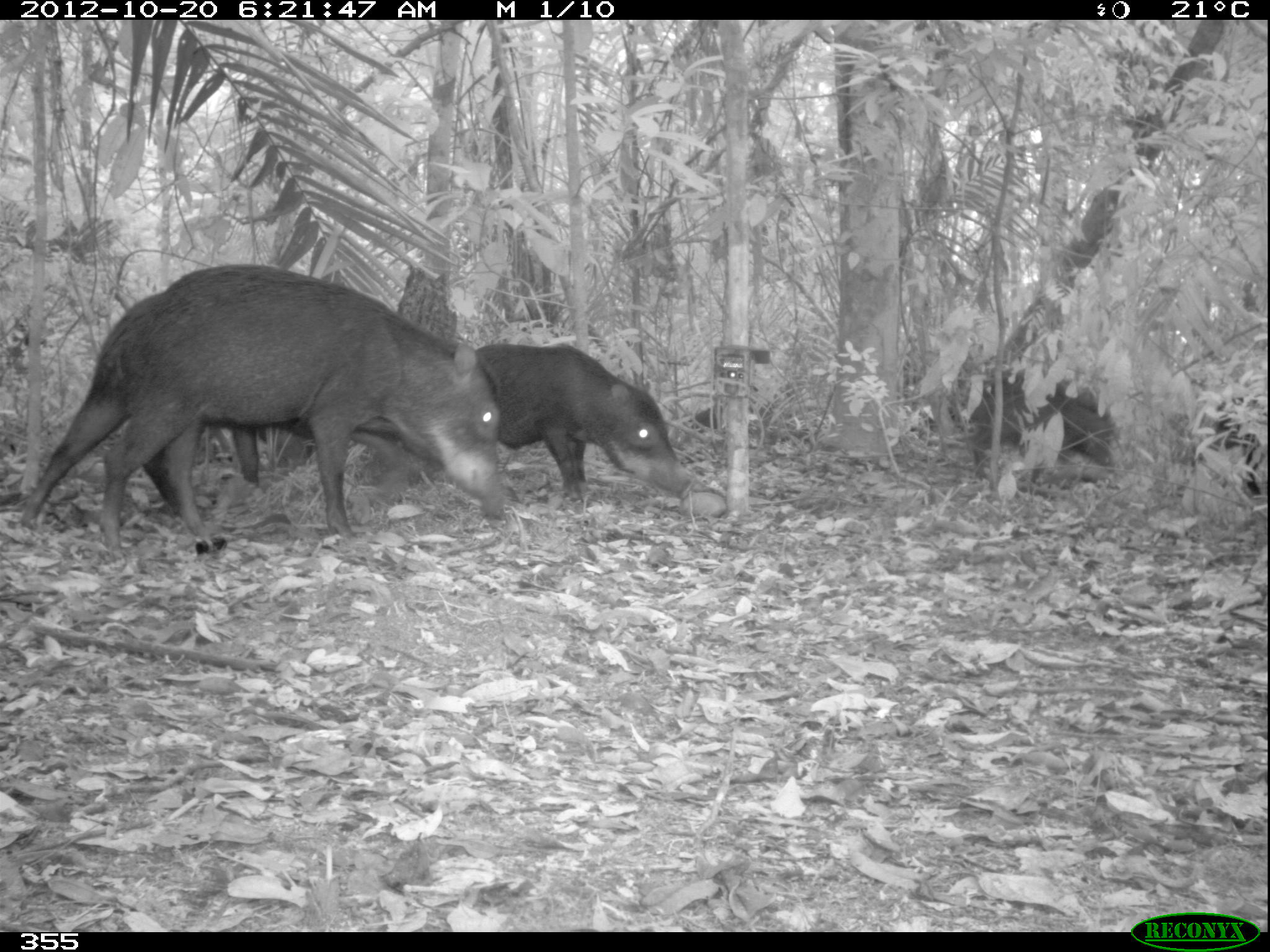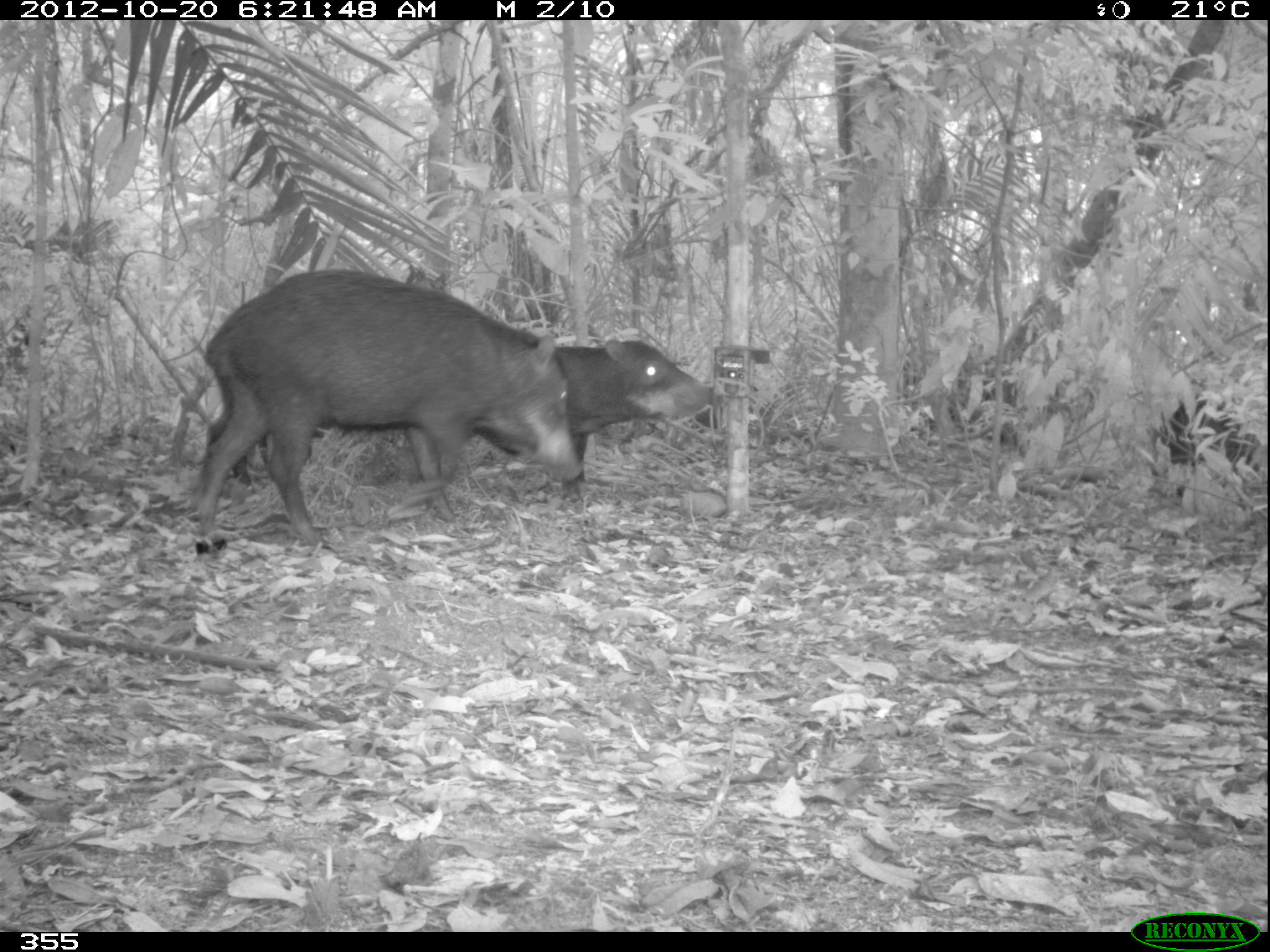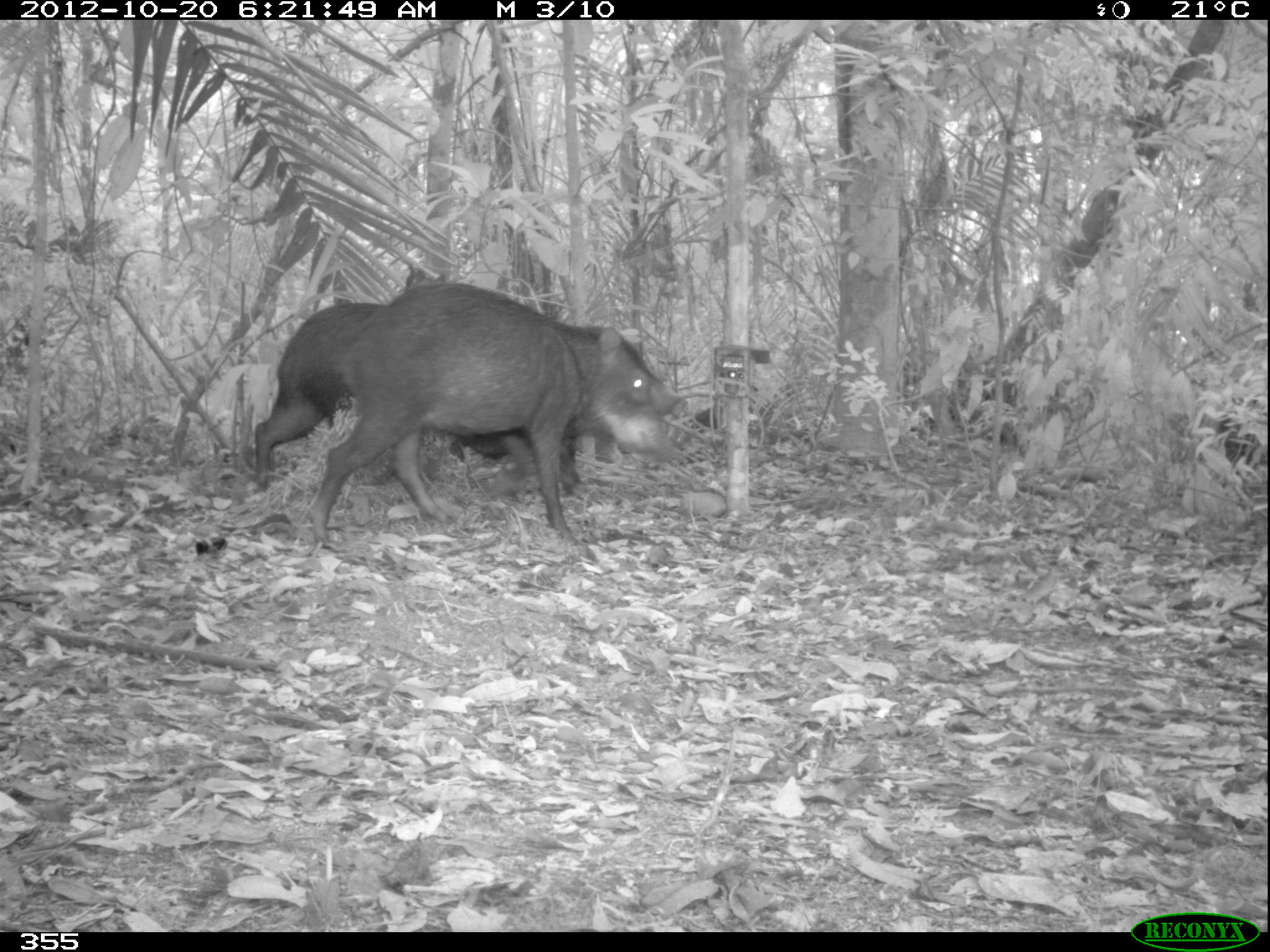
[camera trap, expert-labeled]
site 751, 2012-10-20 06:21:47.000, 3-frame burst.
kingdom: Animalia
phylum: Chordata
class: Mammalia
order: Artiodactyla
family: Tayassuidae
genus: Tayassu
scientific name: Tayassu pecari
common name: white-lipped peccary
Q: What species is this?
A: Tayassu pecari (white-lipped peccary).